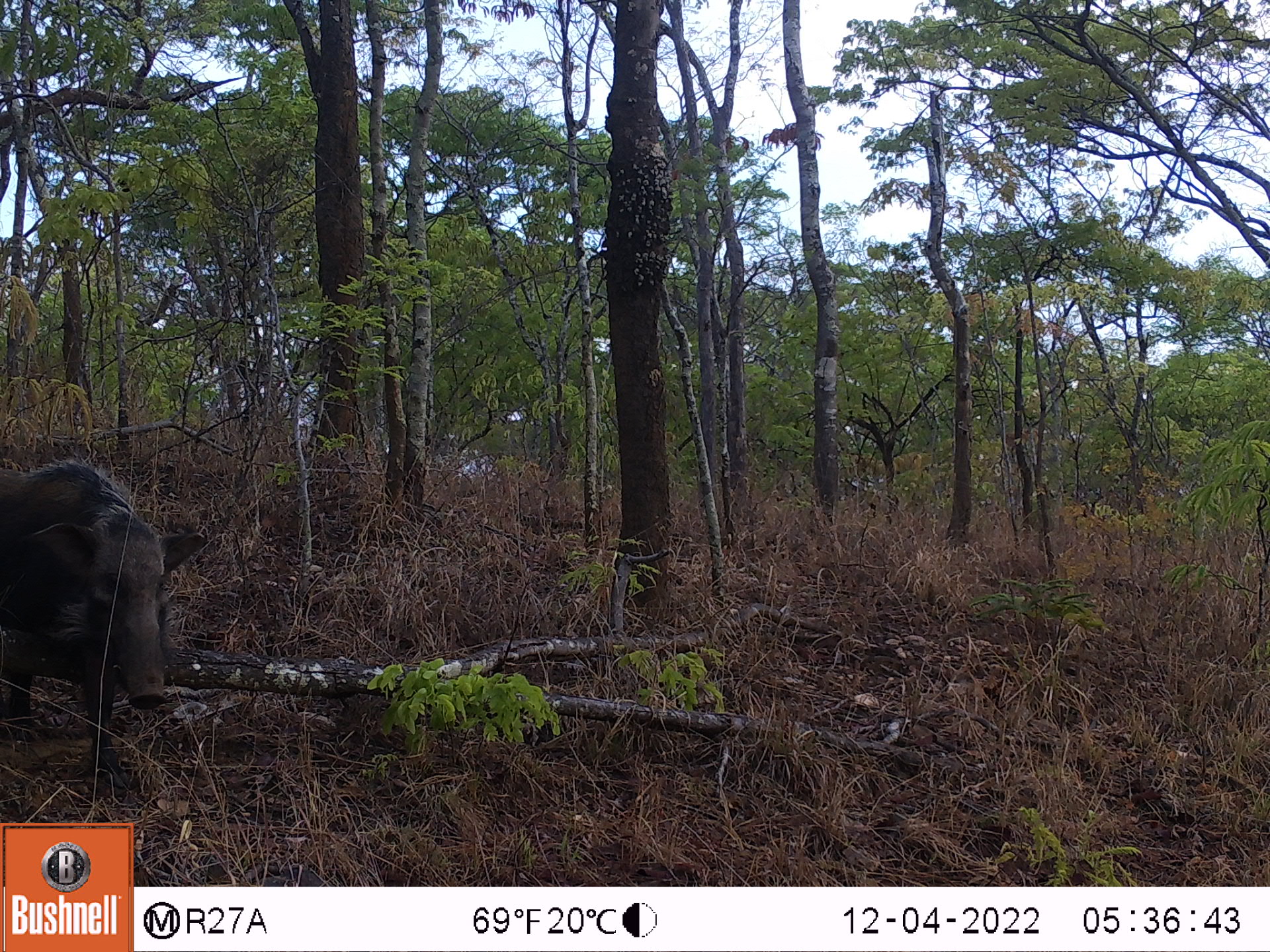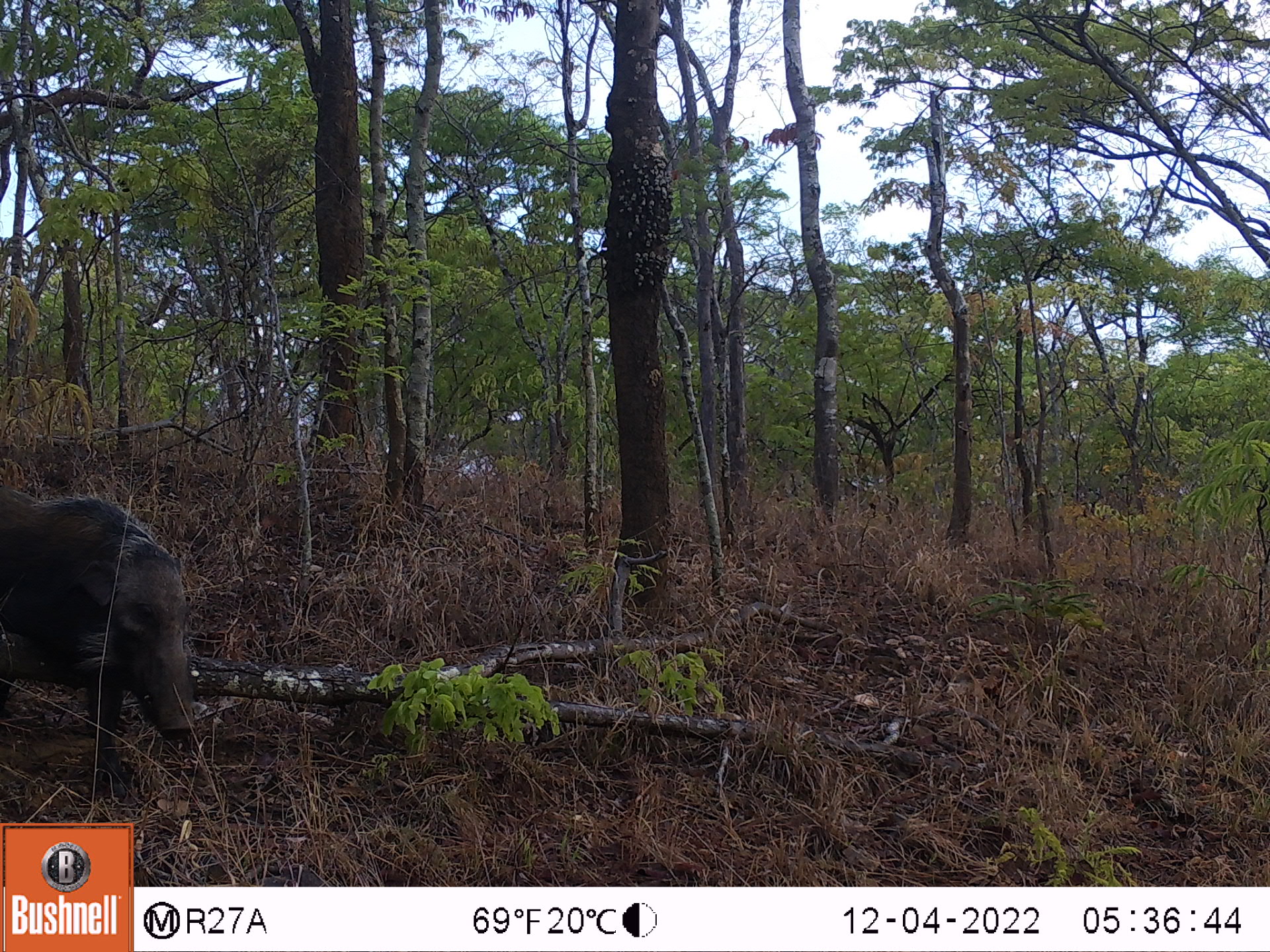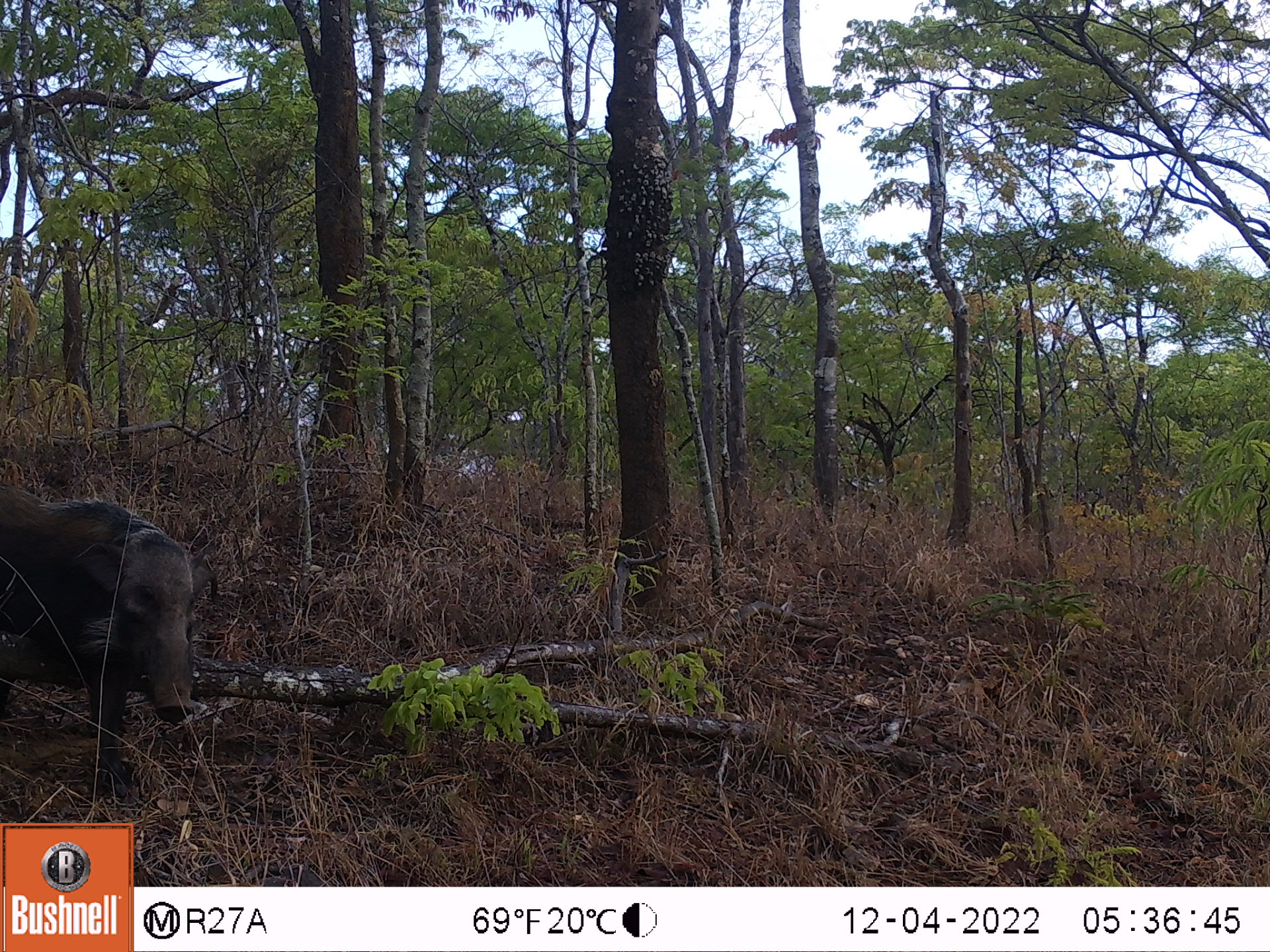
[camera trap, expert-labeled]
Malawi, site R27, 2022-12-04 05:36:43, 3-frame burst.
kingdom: Animalia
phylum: Chordata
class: Mammalia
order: Artiodactyla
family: Suidae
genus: Potamochoerus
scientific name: Potamochoerus larvatus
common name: bushpig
Bushpig (Potamochoerus larvatus), count 1.